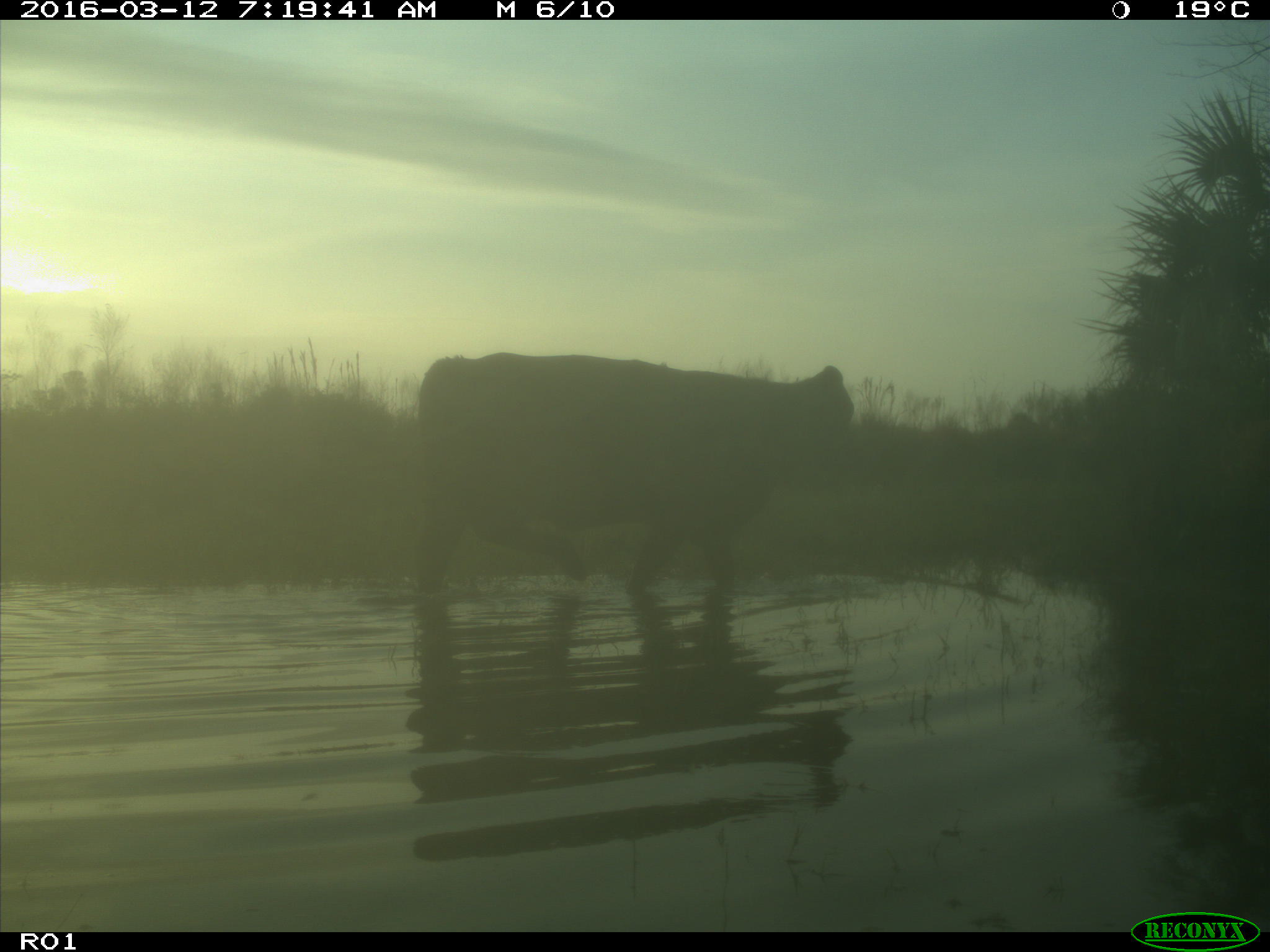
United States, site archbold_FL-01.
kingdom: Animalia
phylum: Chordata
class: Mammalia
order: Artiodactyla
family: Bovidae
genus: Bos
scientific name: Bos taurus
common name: domestic cow